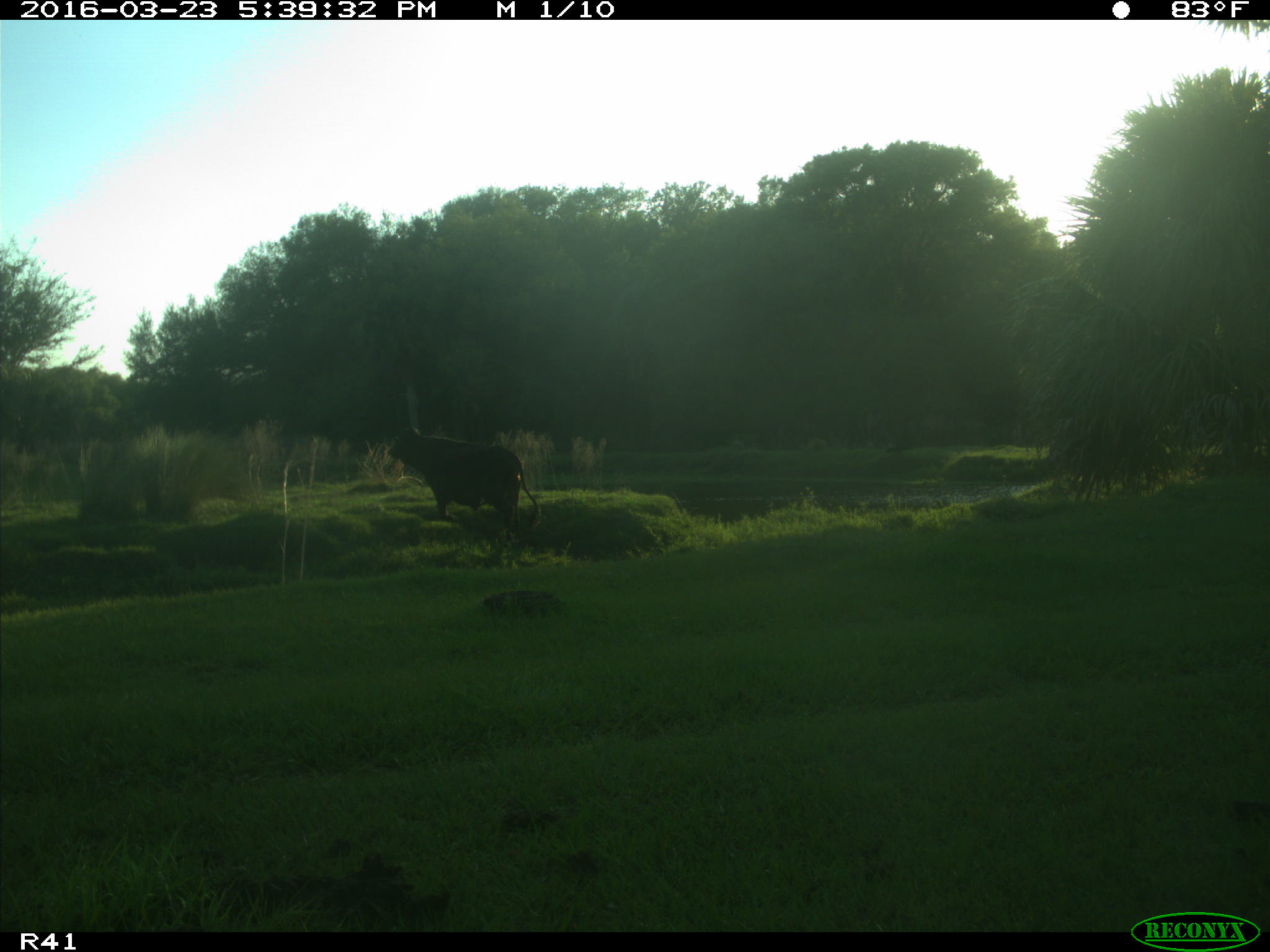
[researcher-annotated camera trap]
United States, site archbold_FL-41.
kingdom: Animalia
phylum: Chordata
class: Mammalia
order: Artiodactyla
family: Bovidae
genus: Bos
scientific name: Bos taurus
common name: domestic cow